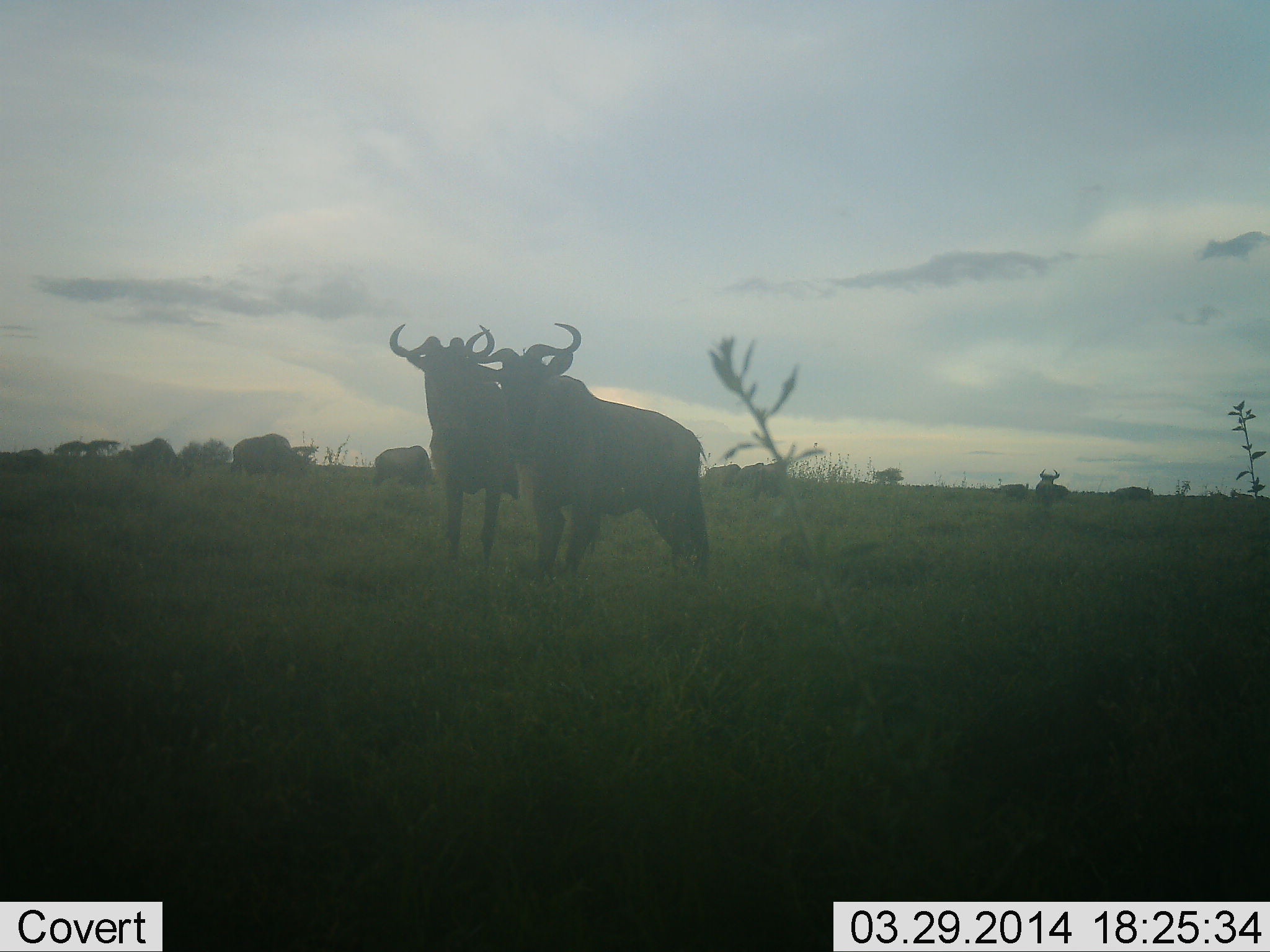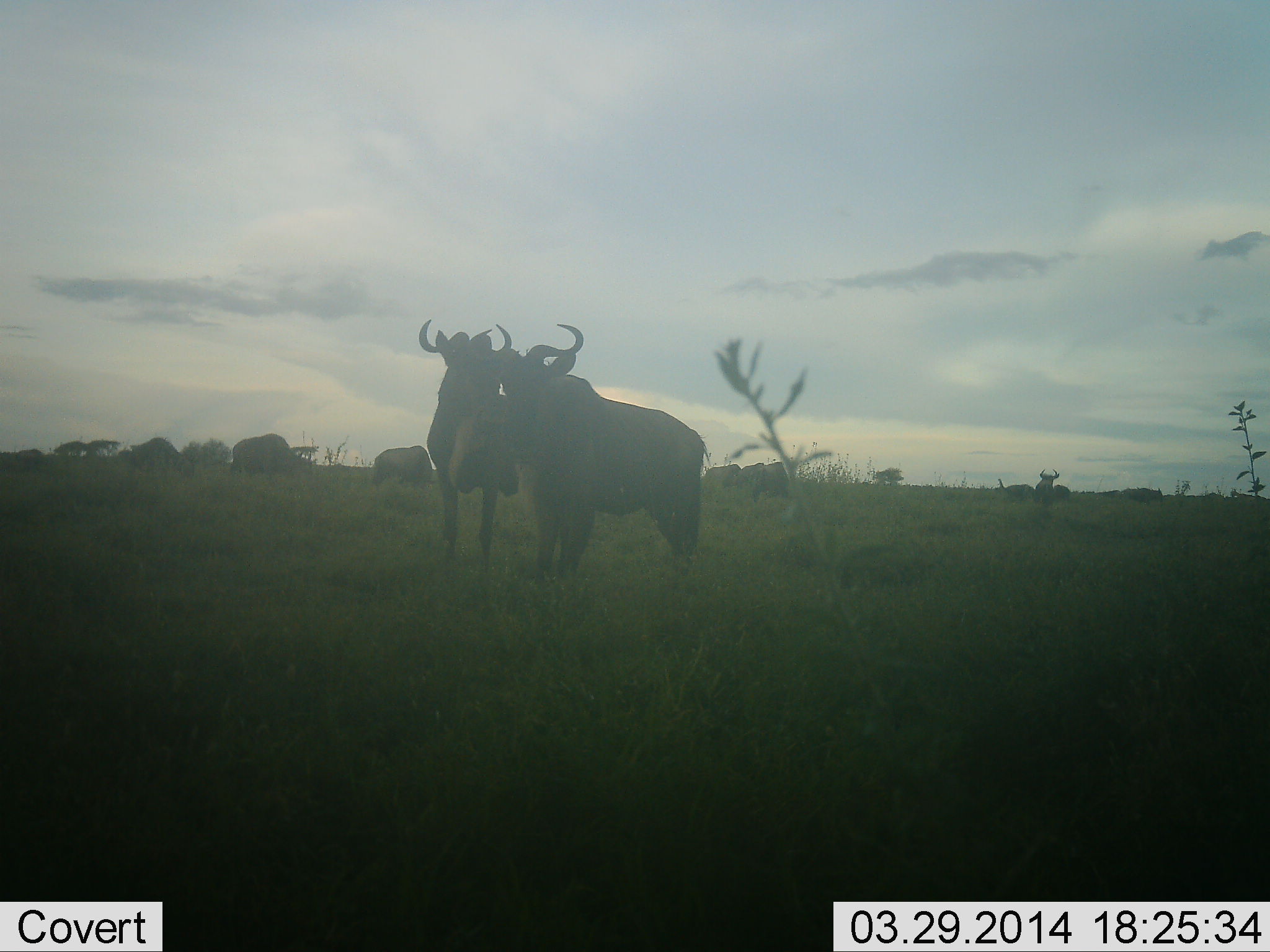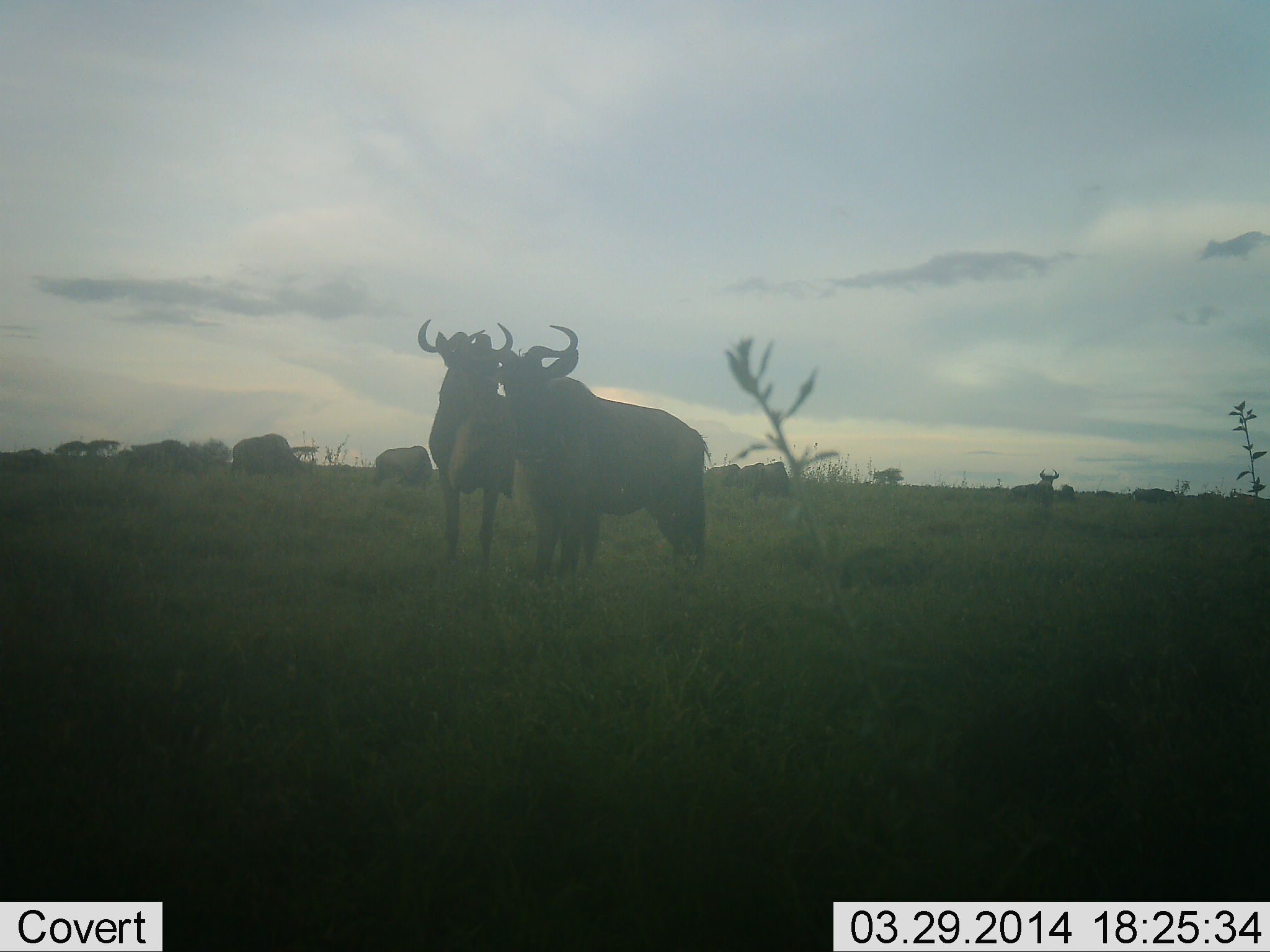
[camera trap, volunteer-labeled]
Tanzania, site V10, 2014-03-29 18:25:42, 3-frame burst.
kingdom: Animalia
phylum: Chordata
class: Mammalia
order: Artiodactyla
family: Bovidae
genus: Connochaetes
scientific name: Connochaetes taurinus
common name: blue wildebeest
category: wildebeest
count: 11-50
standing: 80%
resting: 10%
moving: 60%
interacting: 50%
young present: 0%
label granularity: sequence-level